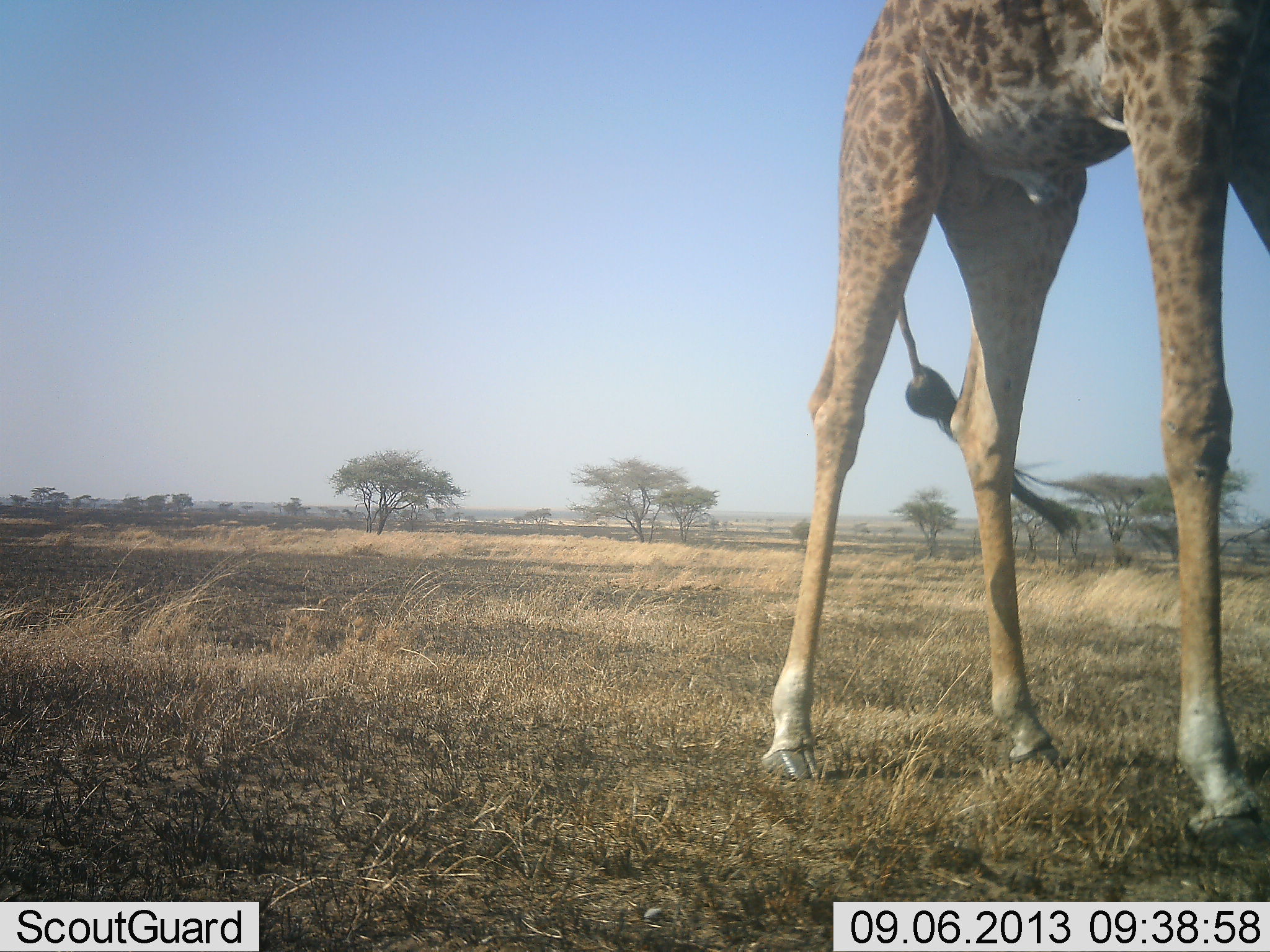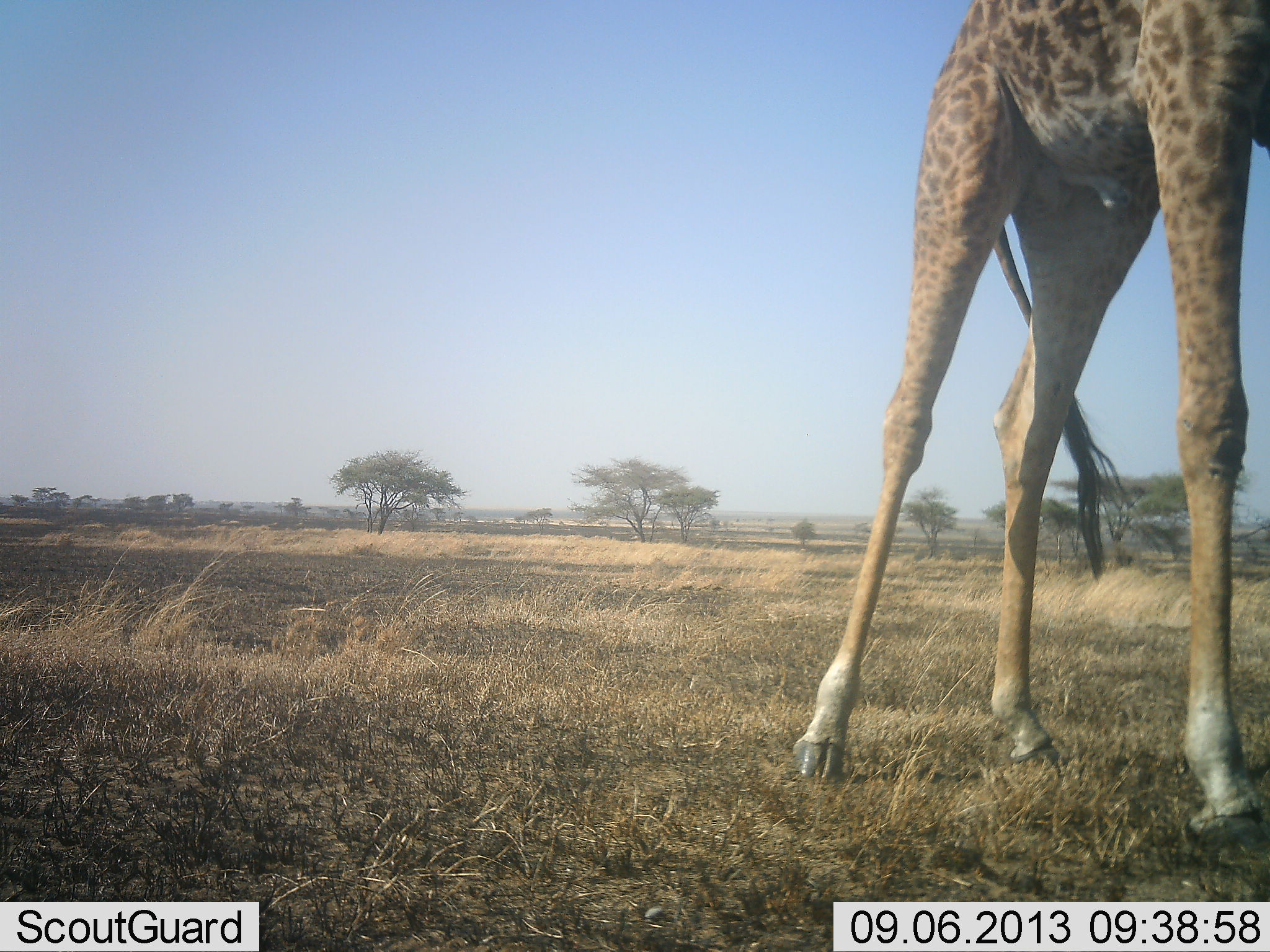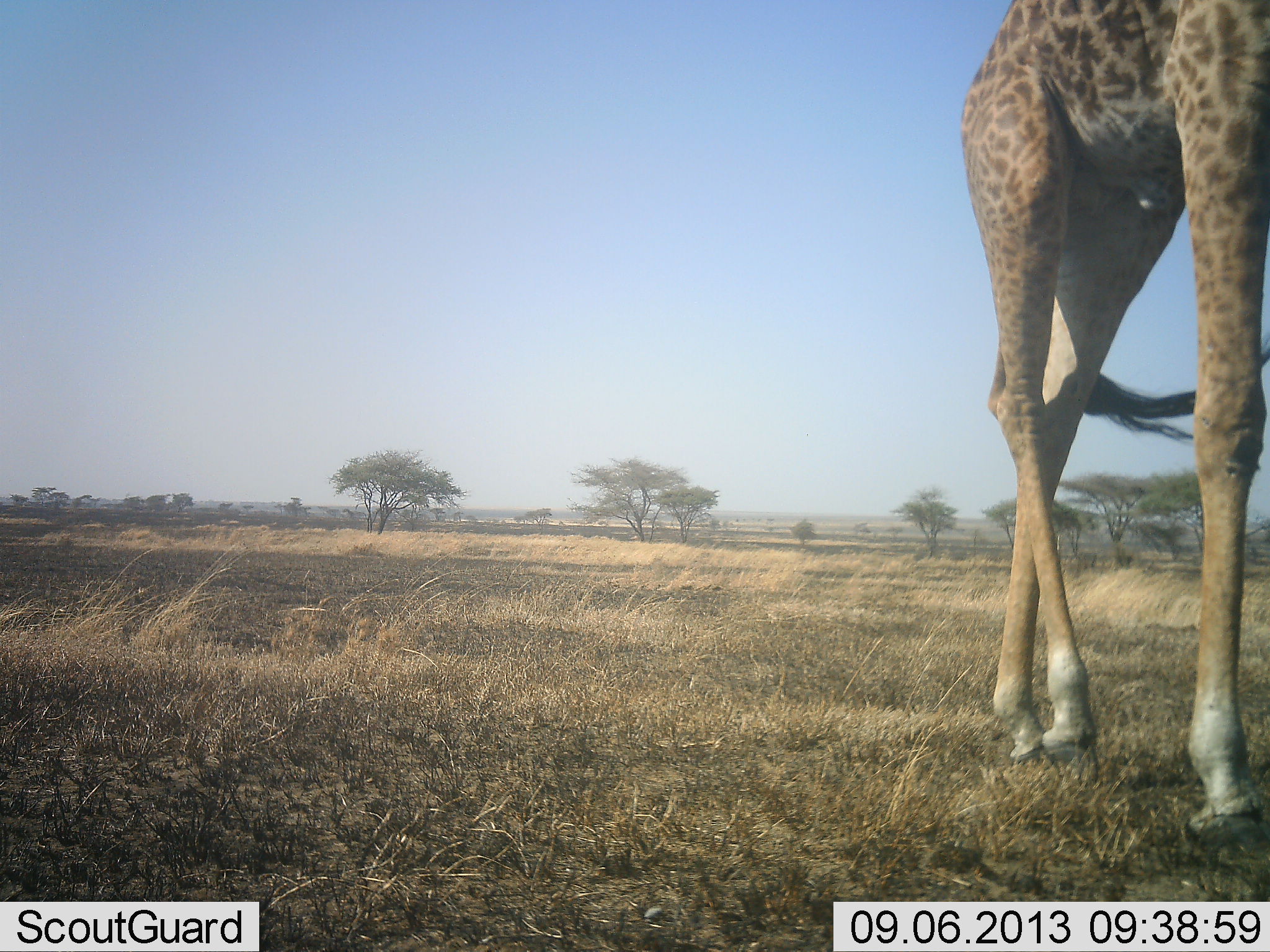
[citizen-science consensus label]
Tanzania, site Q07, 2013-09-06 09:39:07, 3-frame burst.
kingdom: Animalia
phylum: Chordata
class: Mammalia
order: Artiodactyla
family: Giraffidae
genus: Giraffa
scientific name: Giraffa camelopardalis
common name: giraffe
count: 1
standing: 60%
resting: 3%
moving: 49%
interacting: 0%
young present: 0%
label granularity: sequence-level